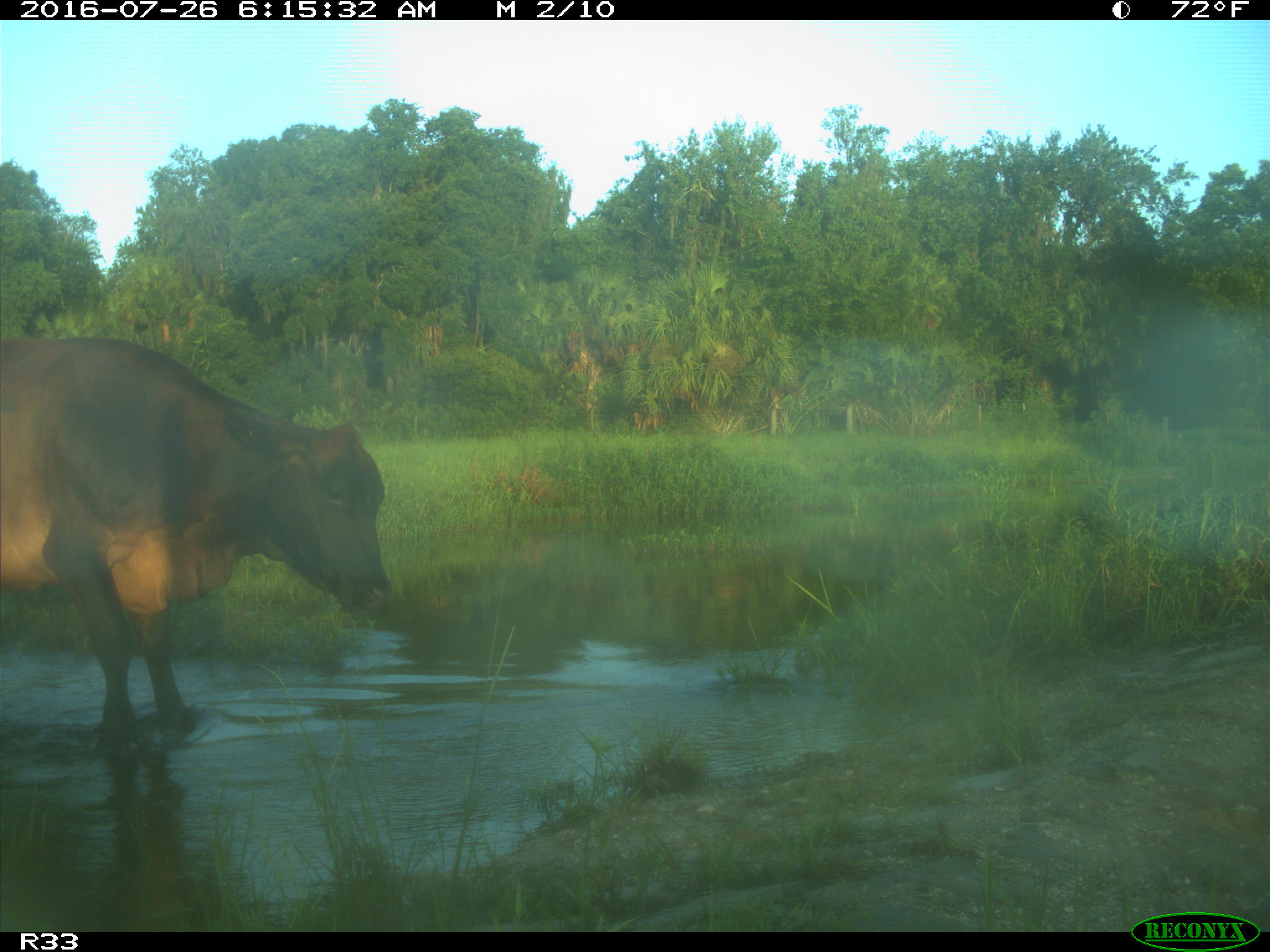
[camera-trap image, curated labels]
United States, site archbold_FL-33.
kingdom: Animalia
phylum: Chordata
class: Mammalia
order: Artiodactyla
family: Bovidae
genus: Bos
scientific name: Bos taurus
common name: domestic cow